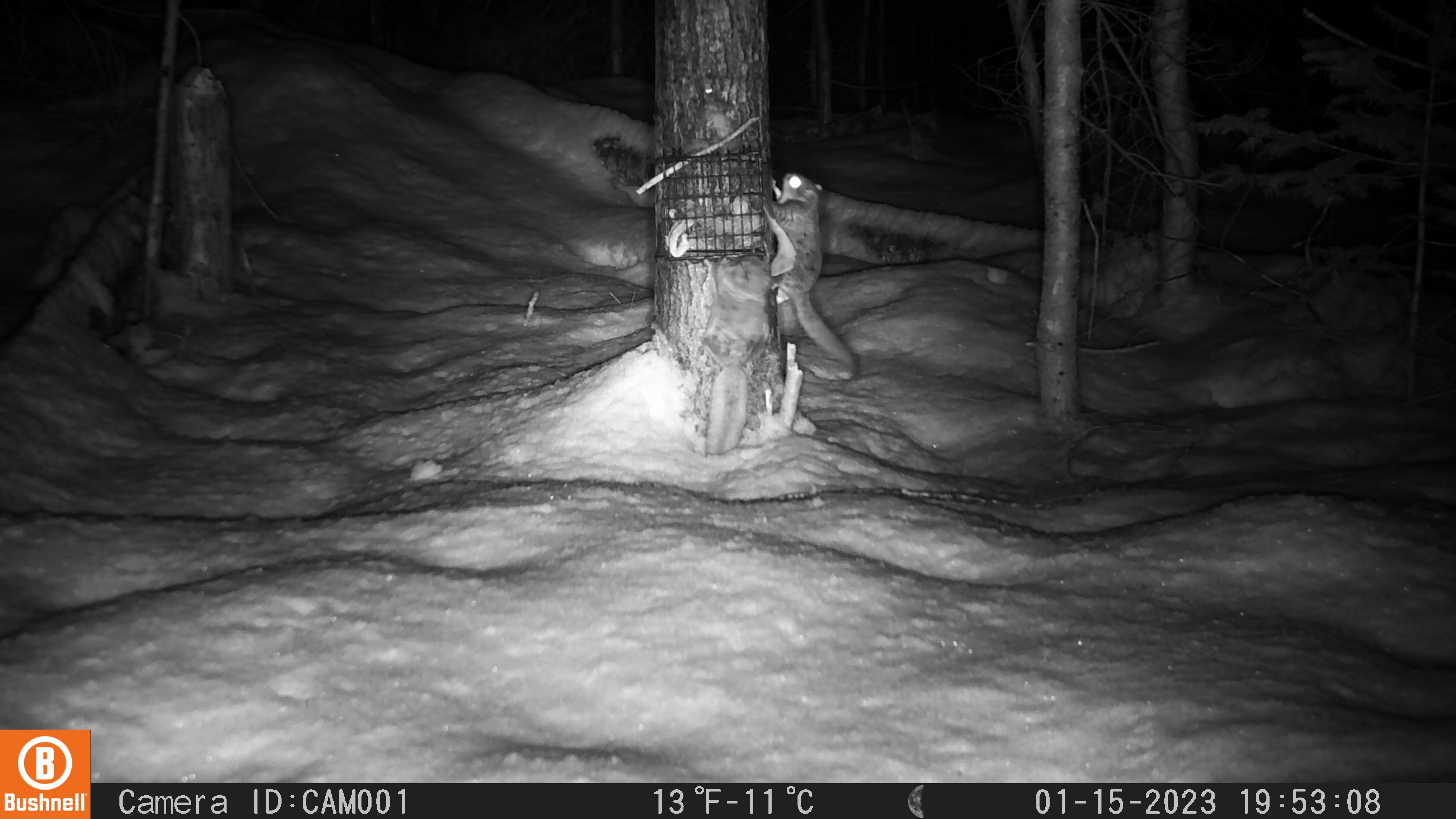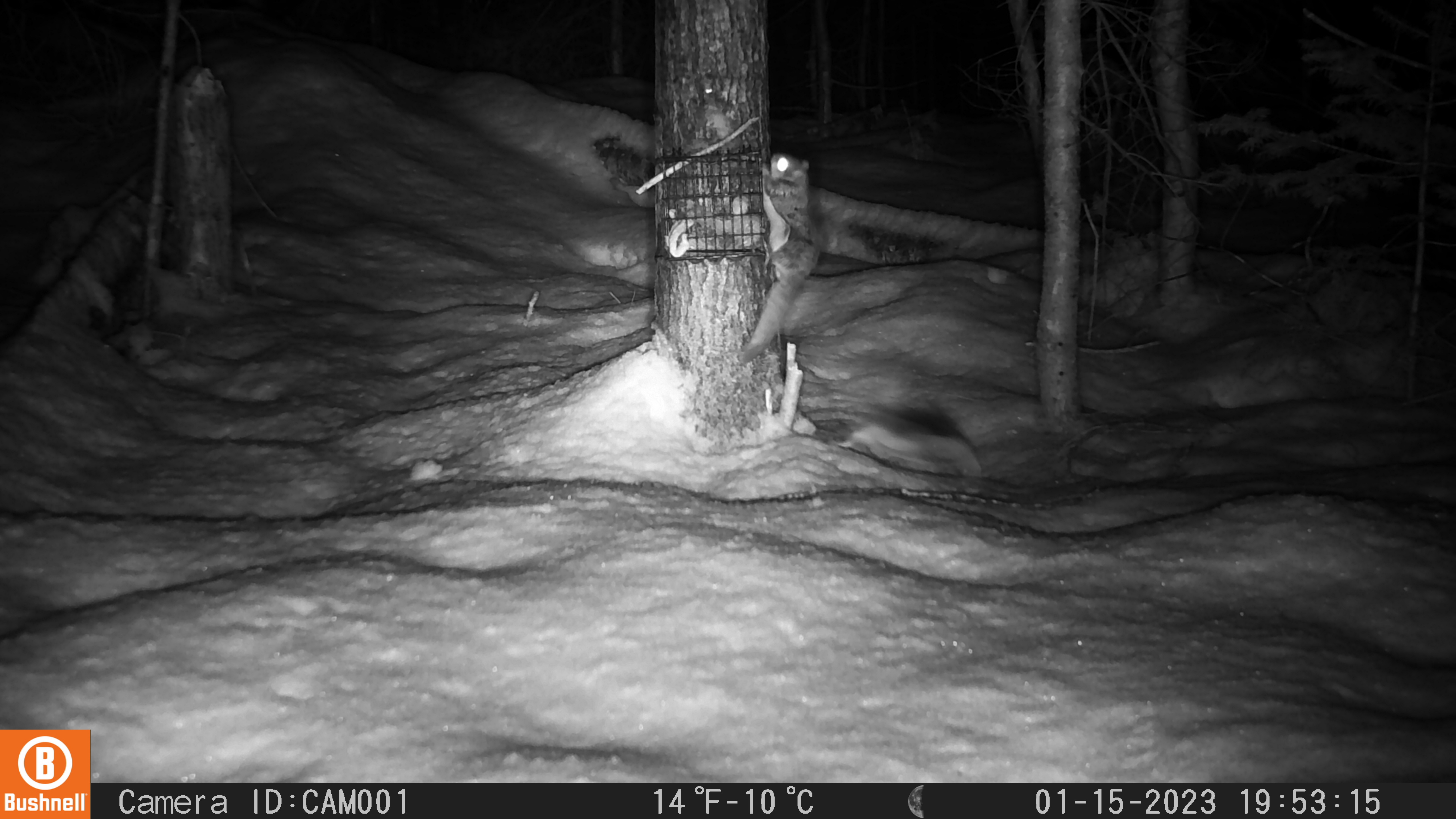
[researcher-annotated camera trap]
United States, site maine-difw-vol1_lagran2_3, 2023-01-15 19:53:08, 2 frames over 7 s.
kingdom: Animalia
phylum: Chordata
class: Mammalia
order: Rodentia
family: Sciuridae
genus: Glaucomys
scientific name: Glaucomys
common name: flying squirrel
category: flying squirrel sp.